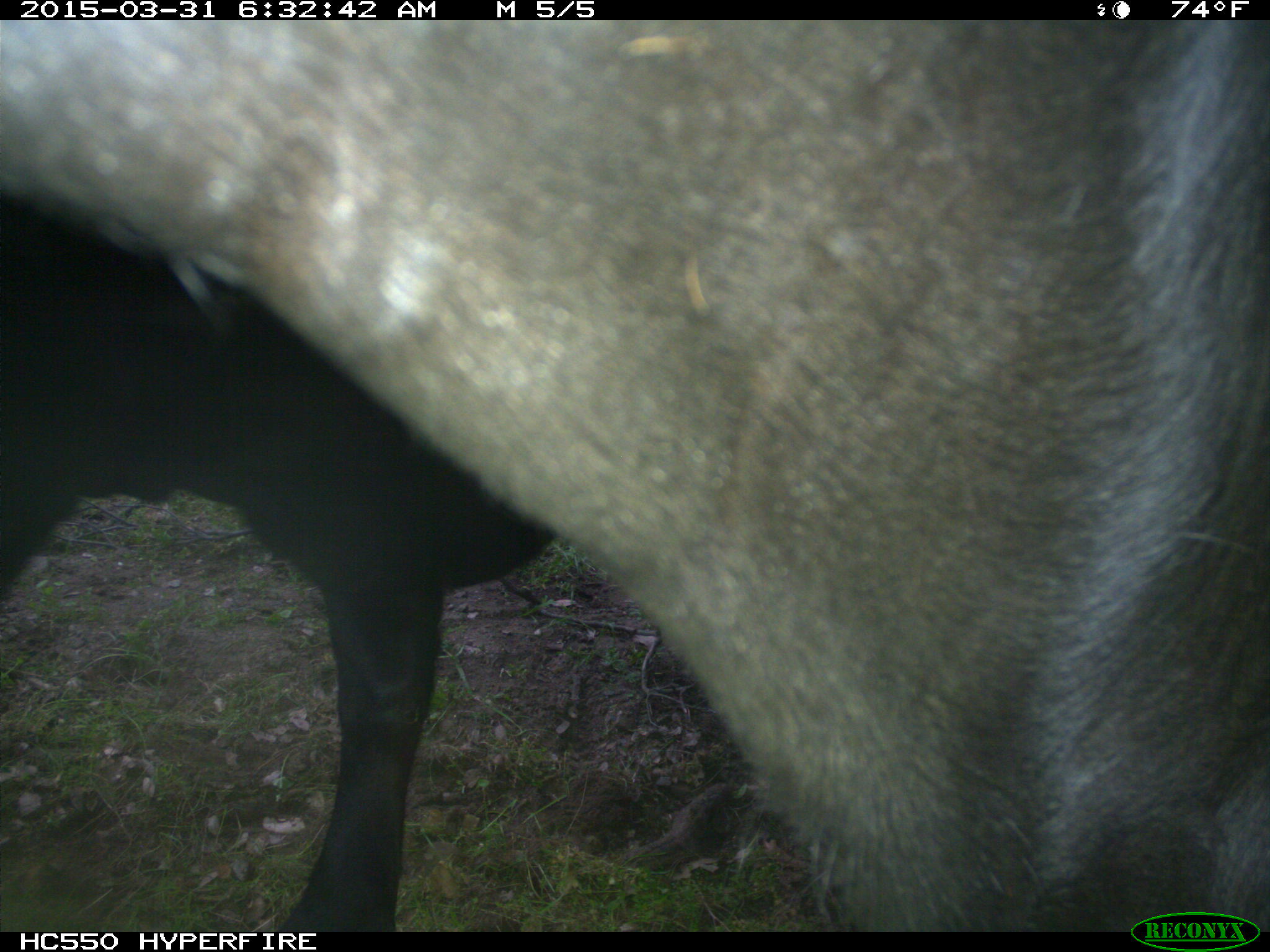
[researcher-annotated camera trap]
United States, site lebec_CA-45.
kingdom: Animalia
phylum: Chordata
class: Mammalia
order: Artiodactyla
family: Bovidae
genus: Bos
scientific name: Bos taurus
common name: domestic cow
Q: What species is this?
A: Bos taurus (domestic cow).